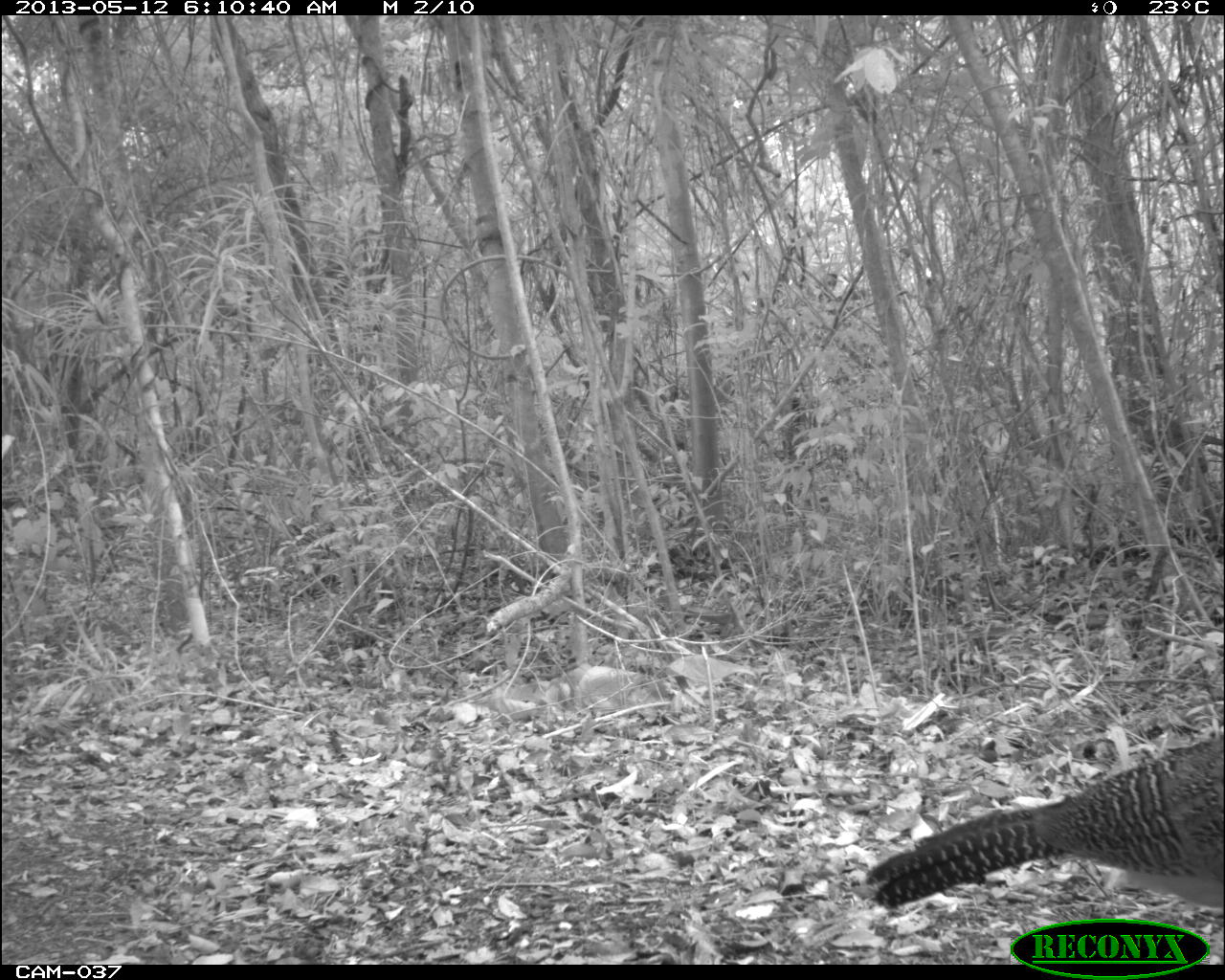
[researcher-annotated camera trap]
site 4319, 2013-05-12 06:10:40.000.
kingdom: Animalia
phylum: Chordata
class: Aves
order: Galliformes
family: Cracidae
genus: Crax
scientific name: Crax rubra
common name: great curassow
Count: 1.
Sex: female.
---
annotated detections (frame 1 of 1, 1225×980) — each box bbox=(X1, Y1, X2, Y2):
crax rubra: bbox=(862, 735, 1224, 917)